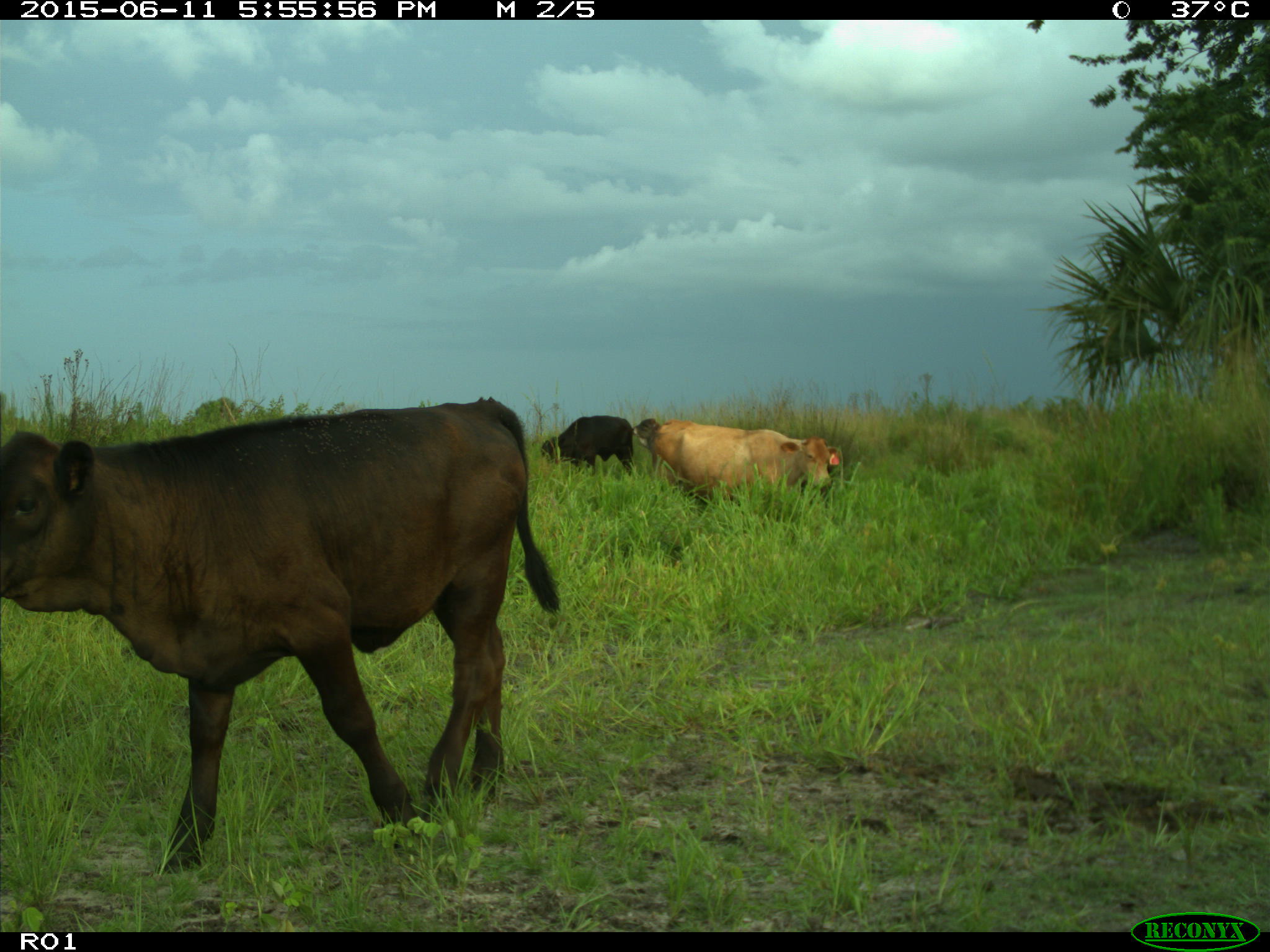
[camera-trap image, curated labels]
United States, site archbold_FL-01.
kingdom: Animalia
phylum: Chordata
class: Mammalia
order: Artiodactyla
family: Bovidae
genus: Bos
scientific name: Bos taurus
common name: domestic cow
Bos taurus (domestic cow).